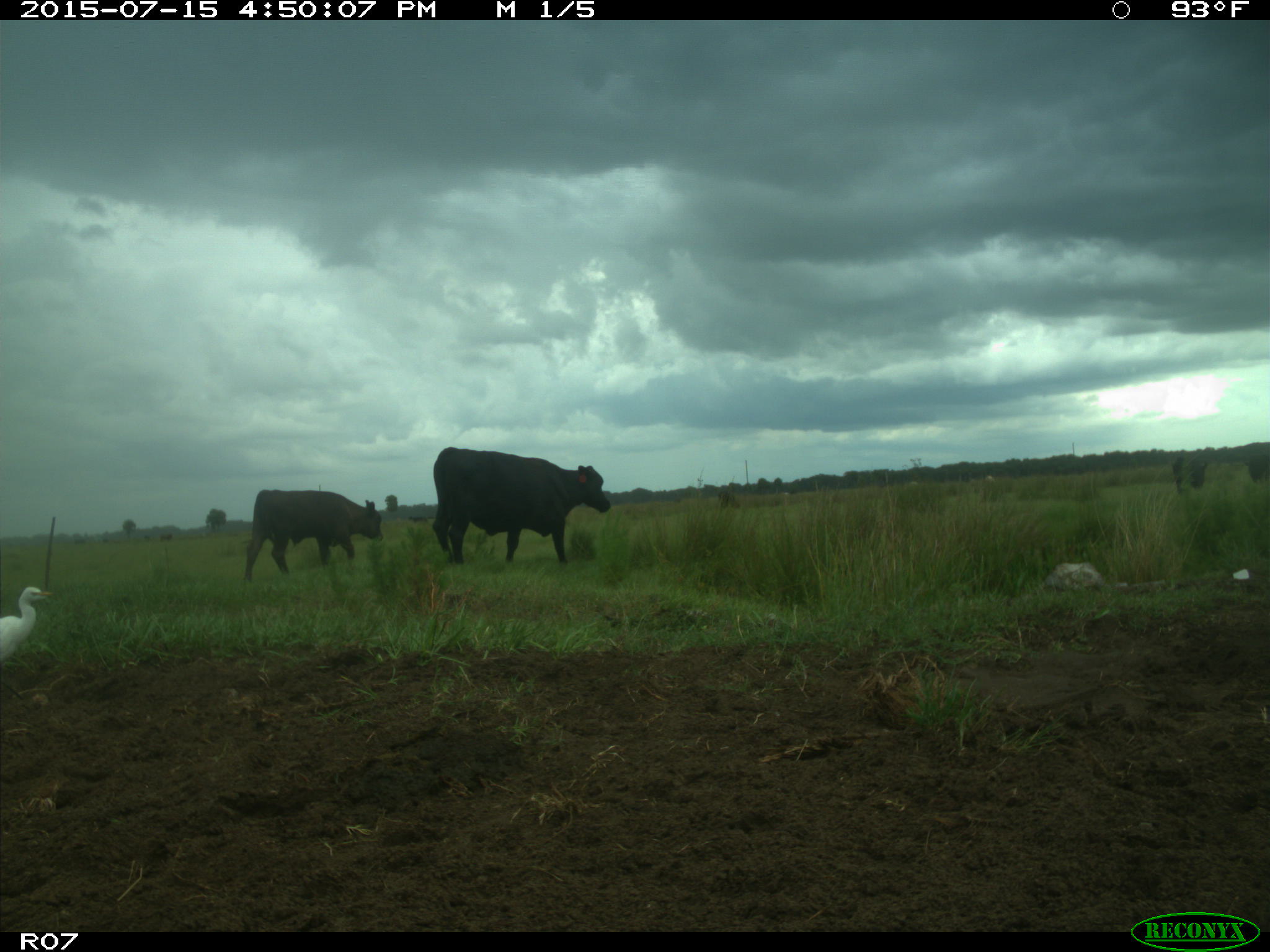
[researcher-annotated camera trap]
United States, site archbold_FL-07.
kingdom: Animalia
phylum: Chordata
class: Mammalia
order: Artiodactyla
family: Bovidae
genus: Bos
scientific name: Bos taurus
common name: domestic cow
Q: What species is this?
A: Bos taurus (domestic cow).